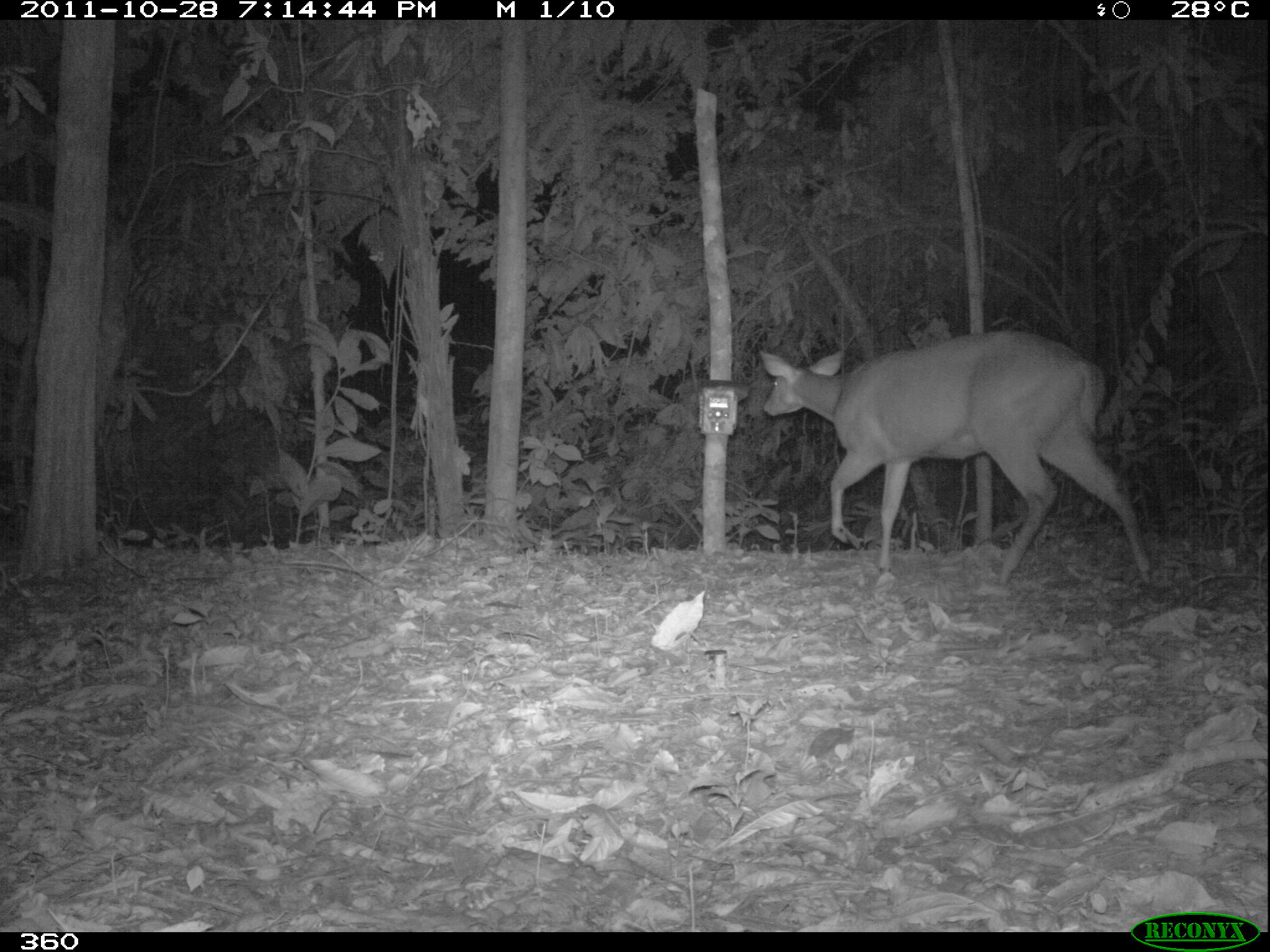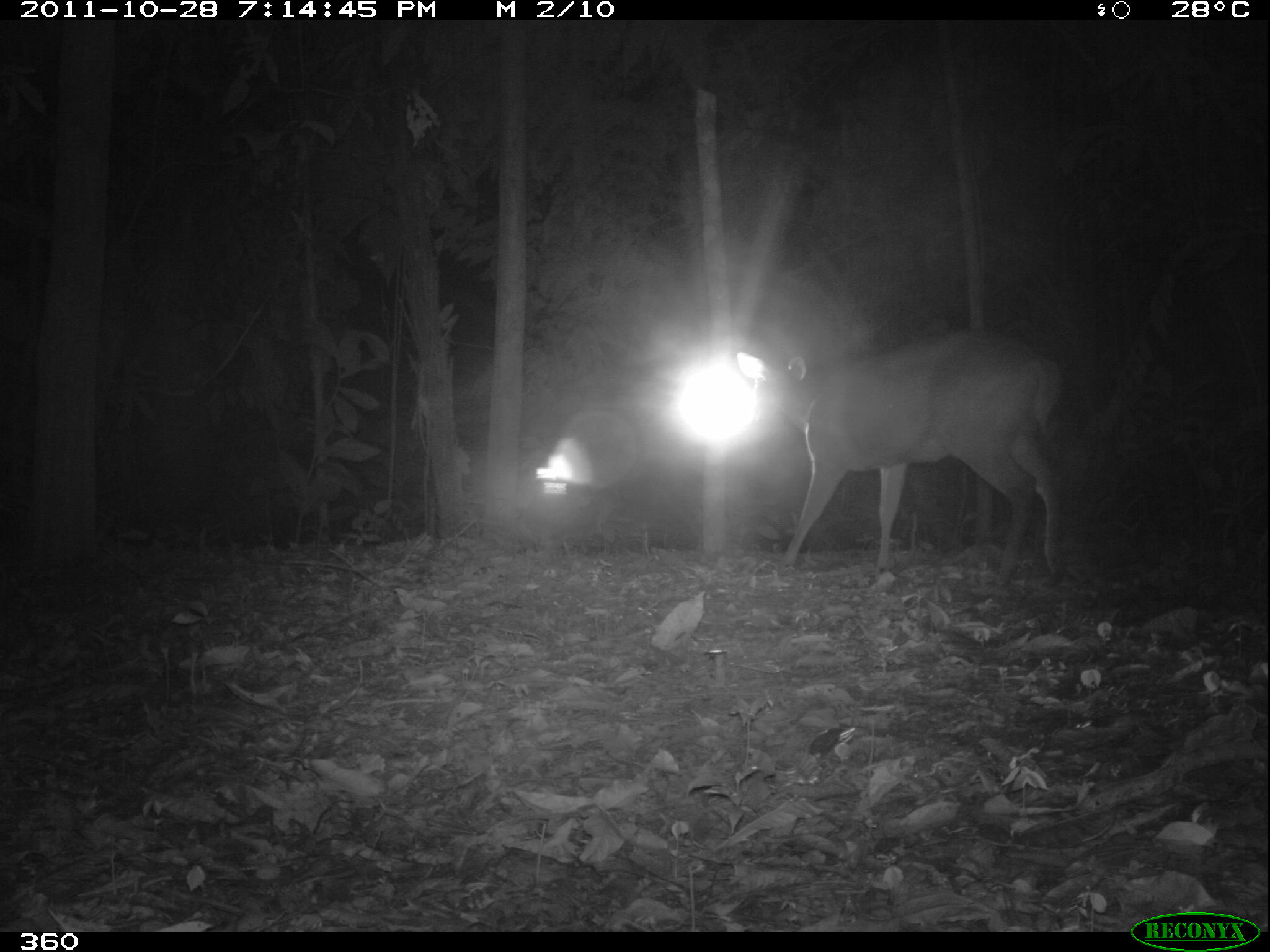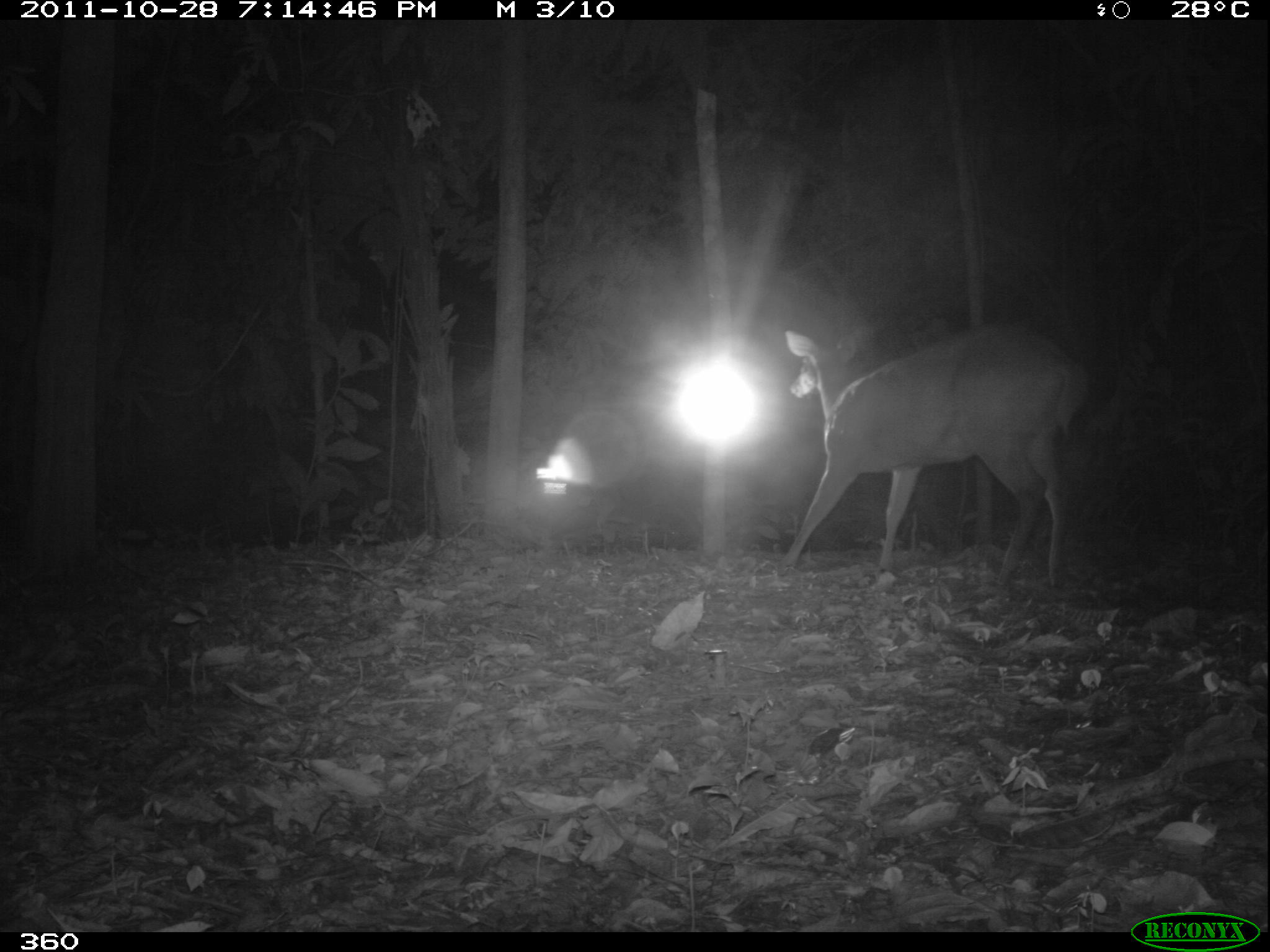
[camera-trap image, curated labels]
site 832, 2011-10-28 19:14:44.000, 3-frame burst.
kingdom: Animalia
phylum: Chordata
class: Mammalia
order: Artiodactyla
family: Cervidae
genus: Mazama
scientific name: Mazama americana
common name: red brocket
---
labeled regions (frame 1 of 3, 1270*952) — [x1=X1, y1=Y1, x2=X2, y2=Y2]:
mazama americana: [x1=758, y1=327, x2=1150, y2=586]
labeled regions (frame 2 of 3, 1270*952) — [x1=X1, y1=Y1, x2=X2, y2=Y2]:
mazama americana: [x1=757, y1=330, x2=1066, y2=581]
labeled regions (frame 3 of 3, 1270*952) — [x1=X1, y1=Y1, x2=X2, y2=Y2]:
mazama americana: [x1=782, y1=325, x2=1083, y2=584]